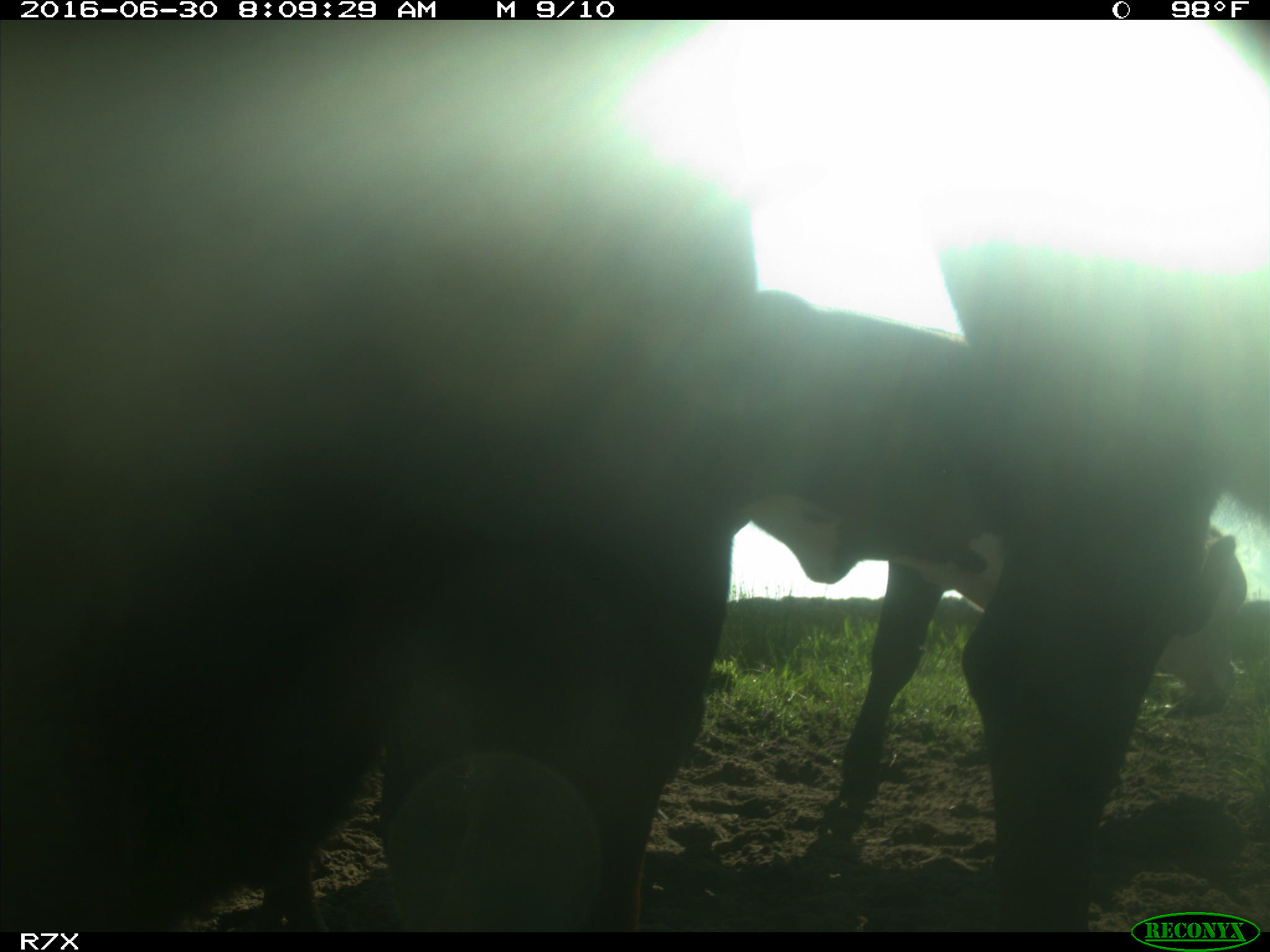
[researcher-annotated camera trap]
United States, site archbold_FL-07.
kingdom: Animalia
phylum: Chordata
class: Mammalia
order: Artiodactyla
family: Bovidae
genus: Bos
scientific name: Bos taurus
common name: domestic cow